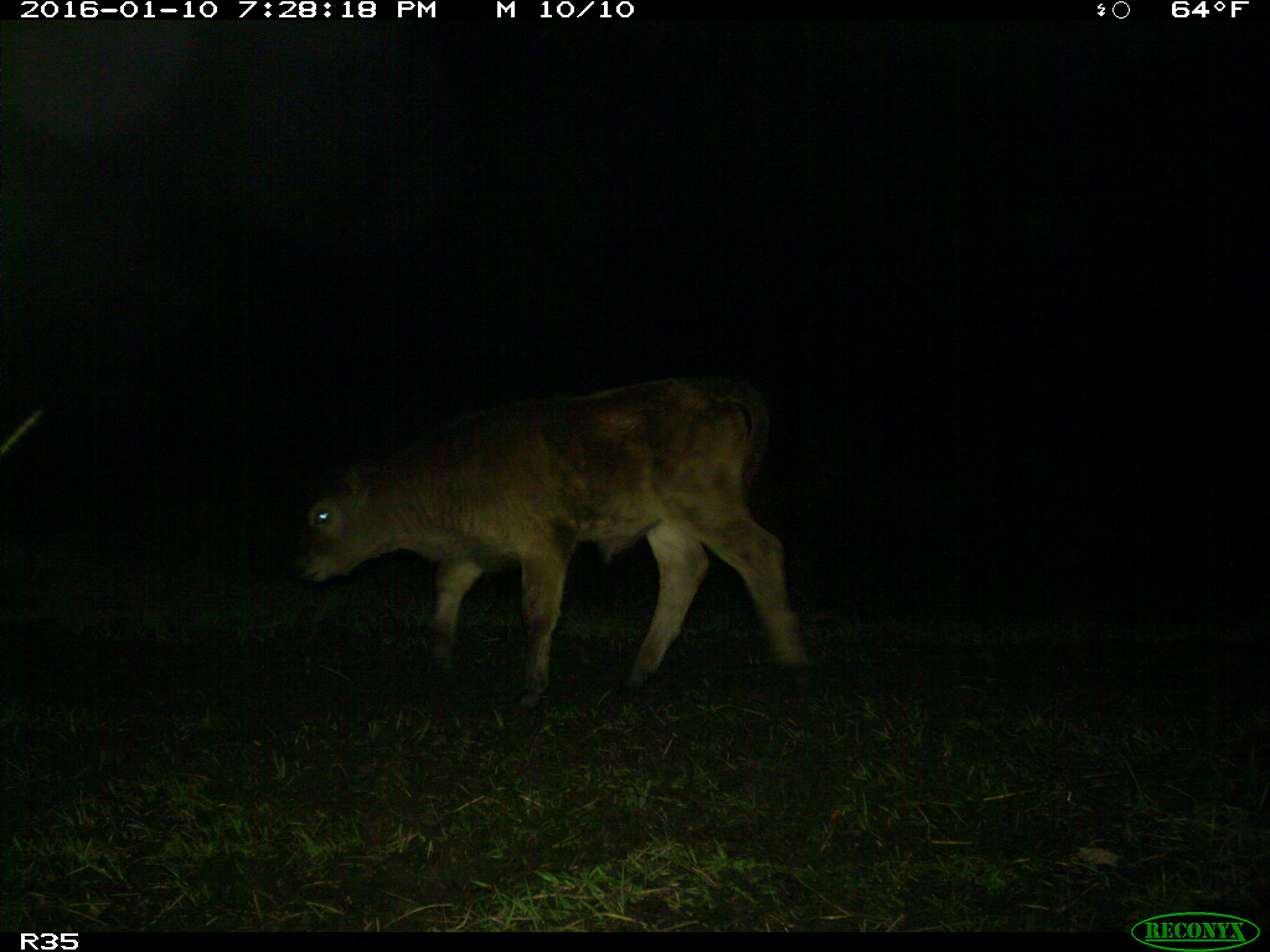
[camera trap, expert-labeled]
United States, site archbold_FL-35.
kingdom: Animalia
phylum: Chordata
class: Mammalia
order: Artiodactyla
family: Bovidae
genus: Bos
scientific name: Bos taurus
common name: domestic cow